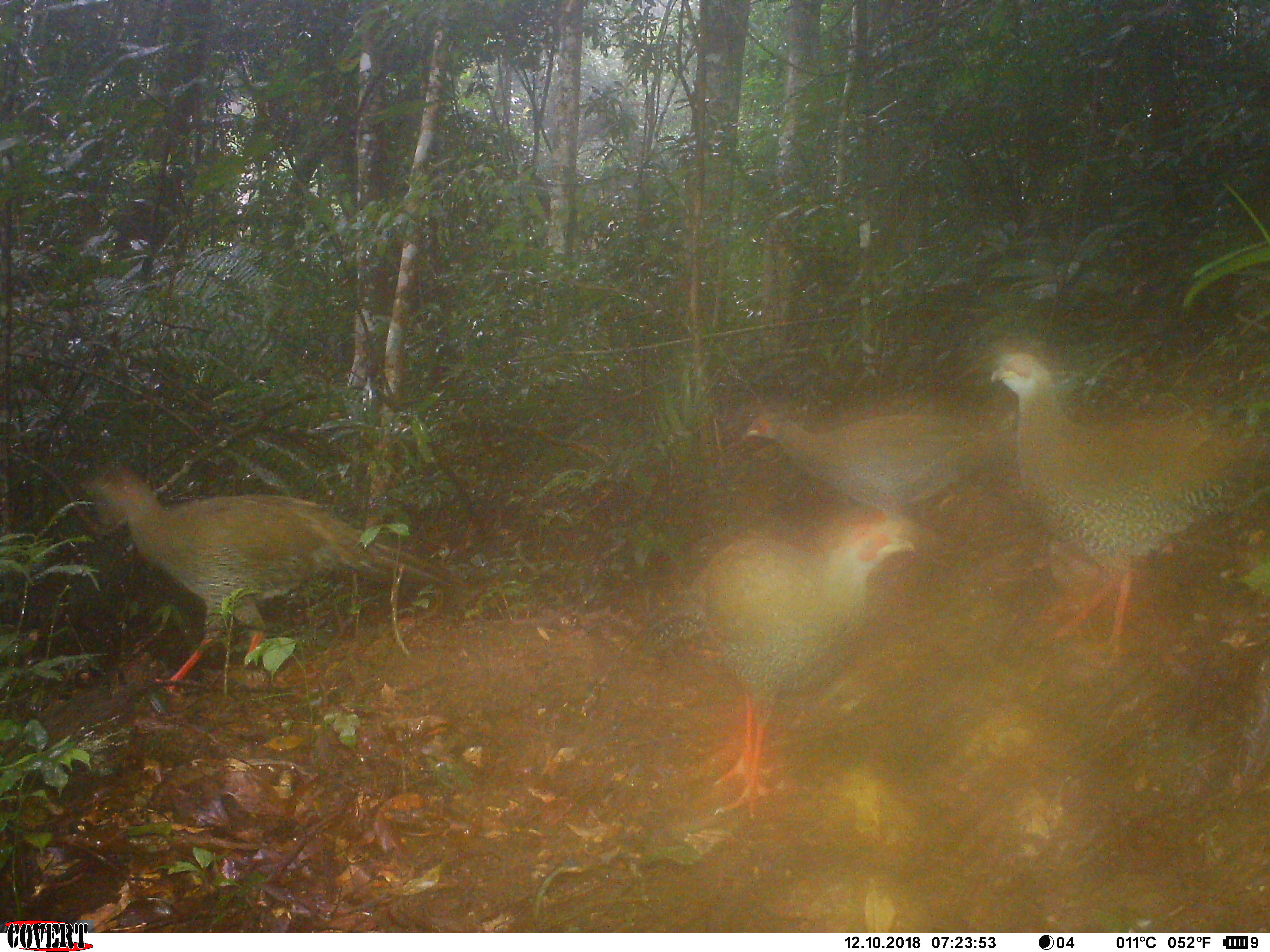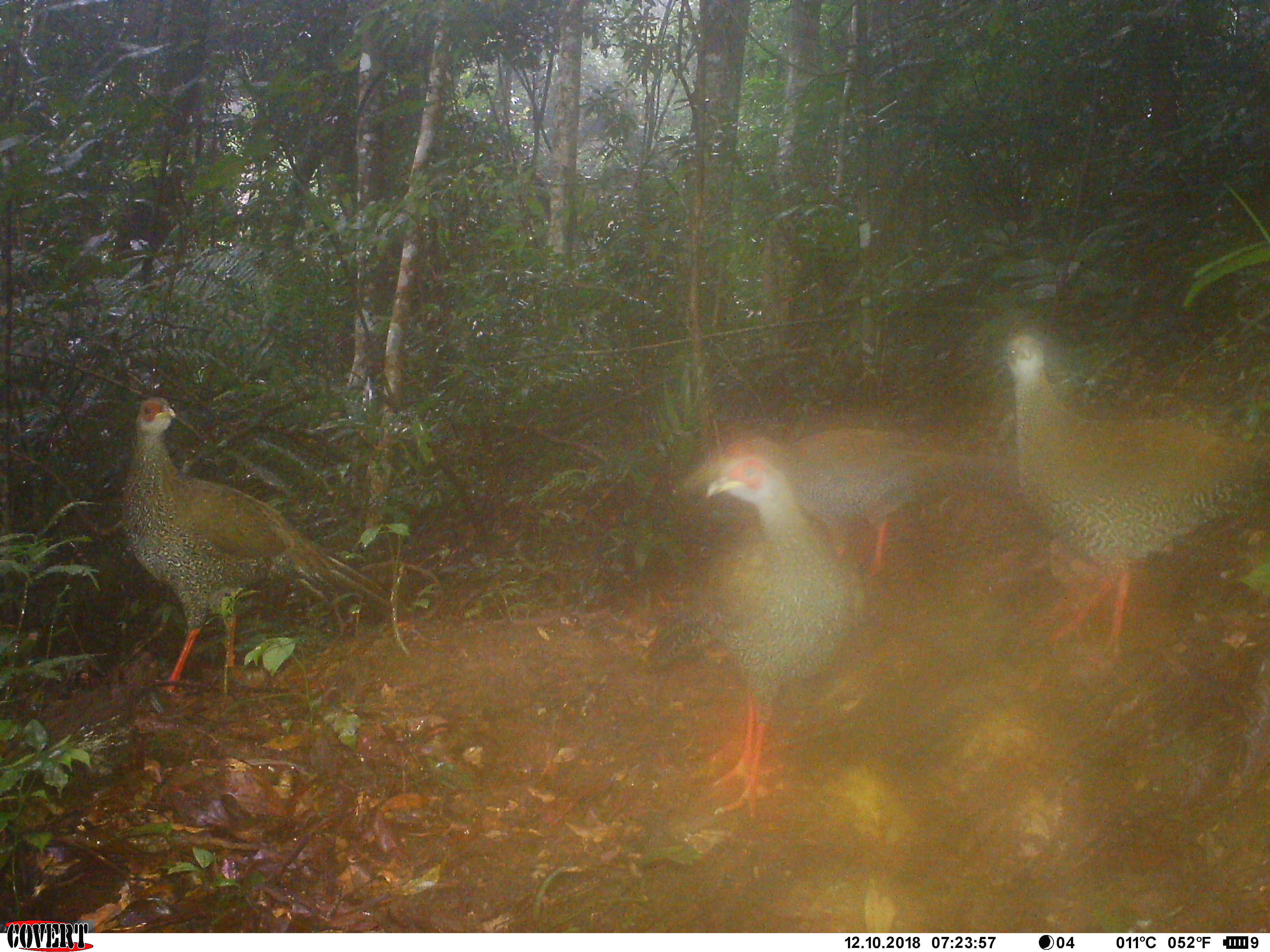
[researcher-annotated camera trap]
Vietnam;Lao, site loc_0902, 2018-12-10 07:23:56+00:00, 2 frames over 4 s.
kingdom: Animalia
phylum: Chordata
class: Aves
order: Galliformes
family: Phasianidae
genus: Lophura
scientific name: Lophura nycthemera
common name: silver pheasant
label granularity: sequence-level